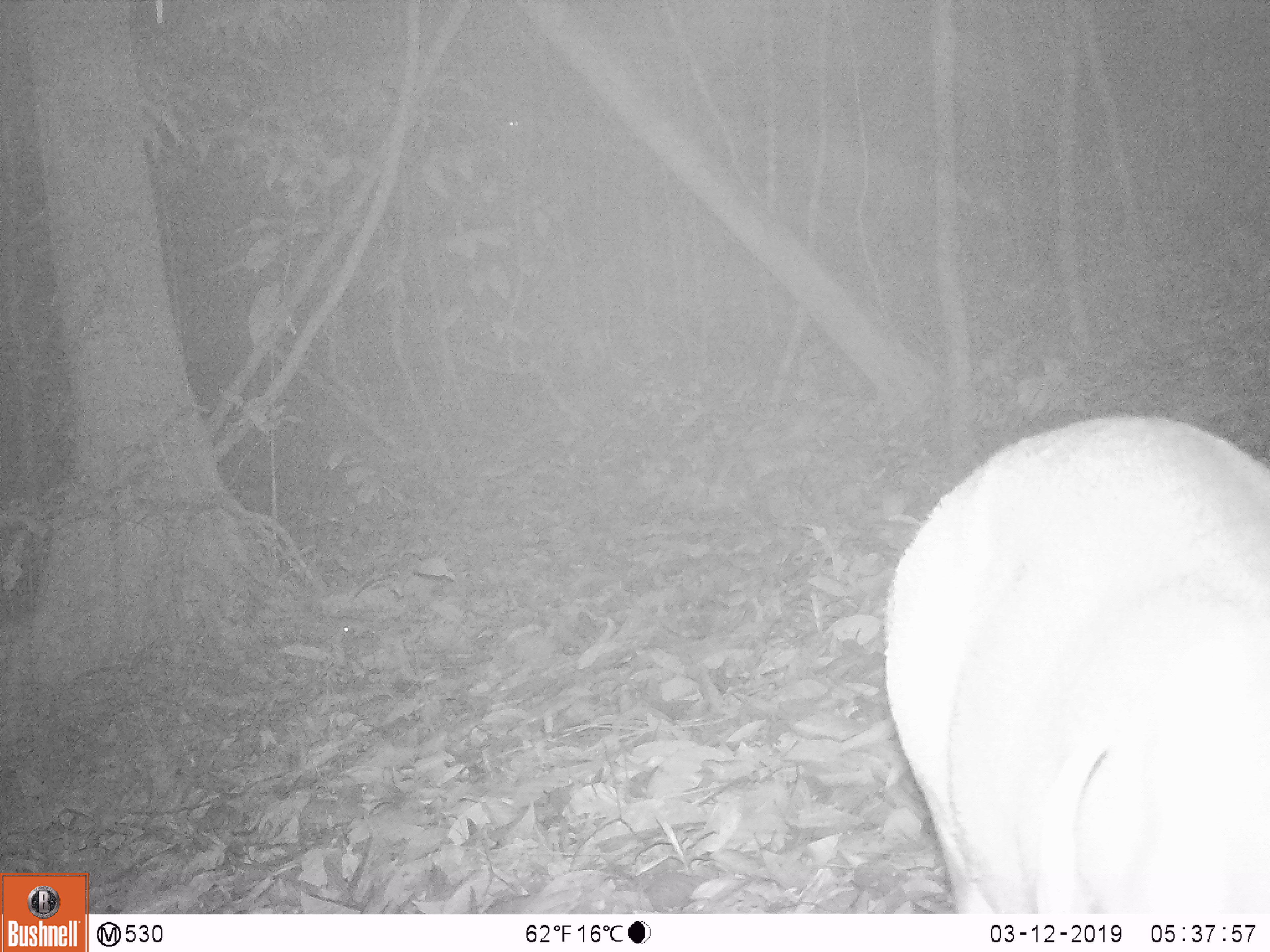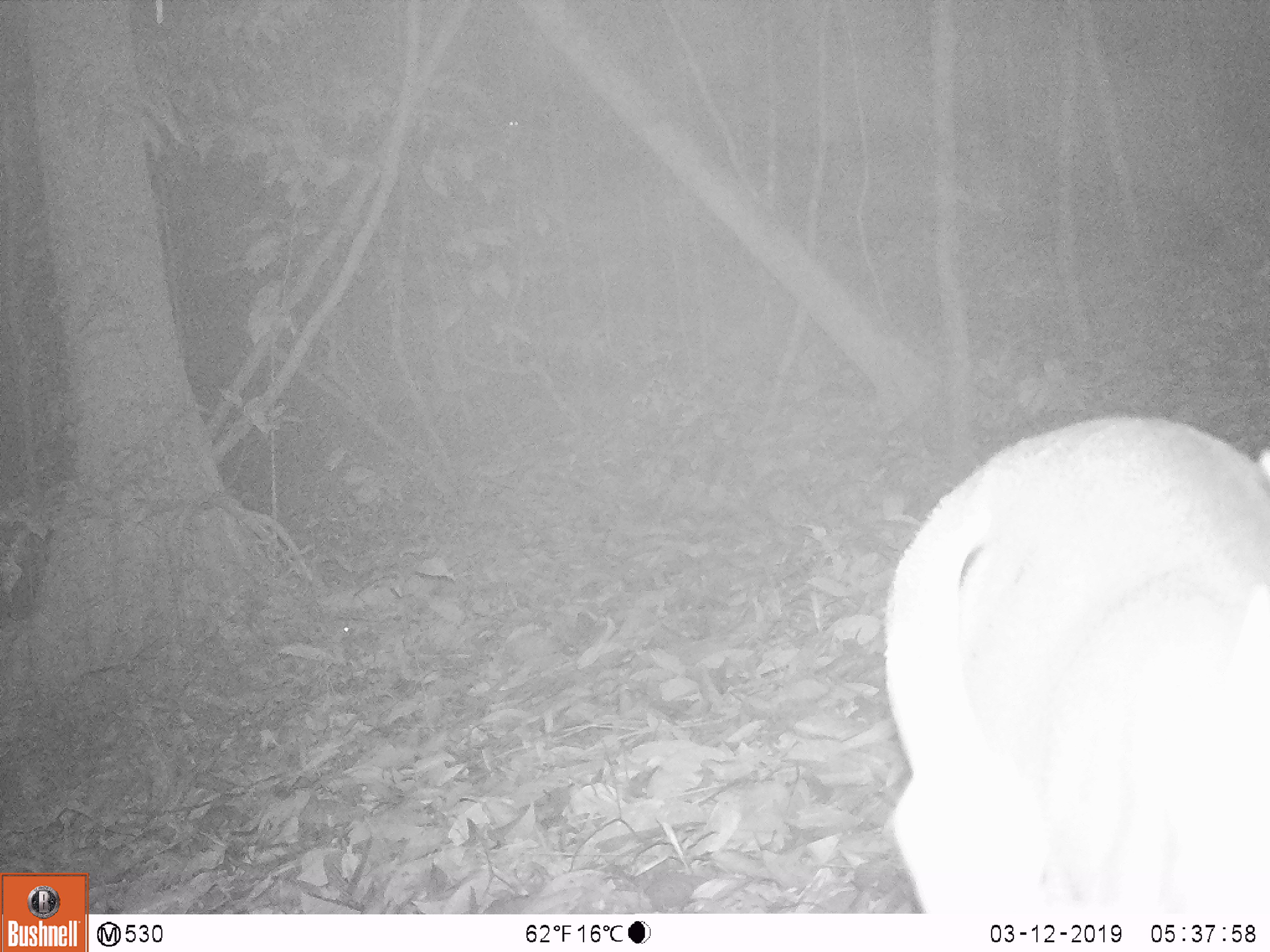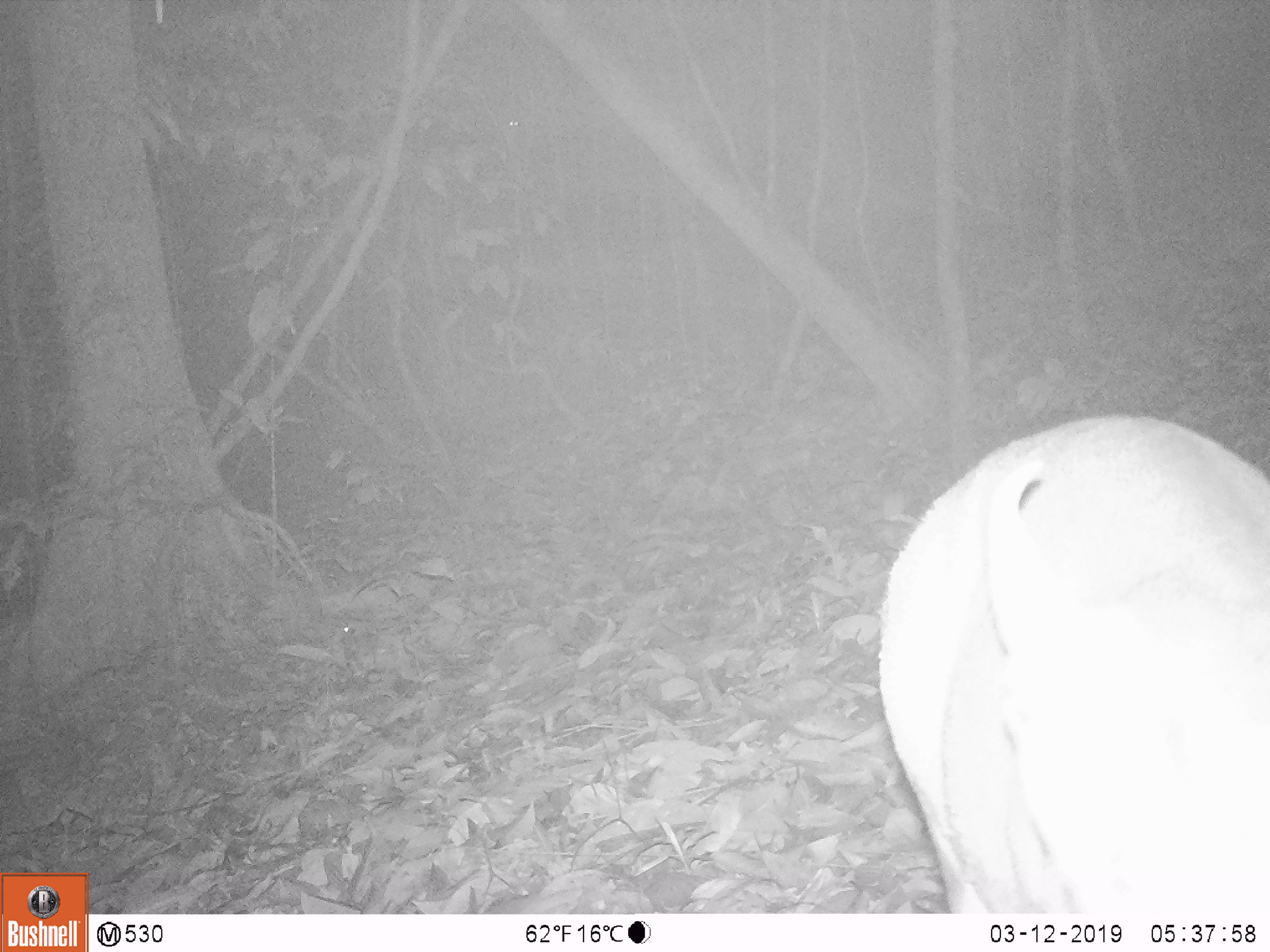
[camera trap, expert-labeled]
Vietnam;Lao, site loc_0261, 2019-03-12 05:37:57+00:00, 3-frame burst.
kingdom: Animalia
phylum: Chordata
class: Mammalia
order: Artiodactyla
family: Cervidae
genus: Muntiacus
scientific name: Muntiacus vuquangensis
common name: large-antlered muntjac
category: large antlered muntjac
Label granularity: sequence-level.